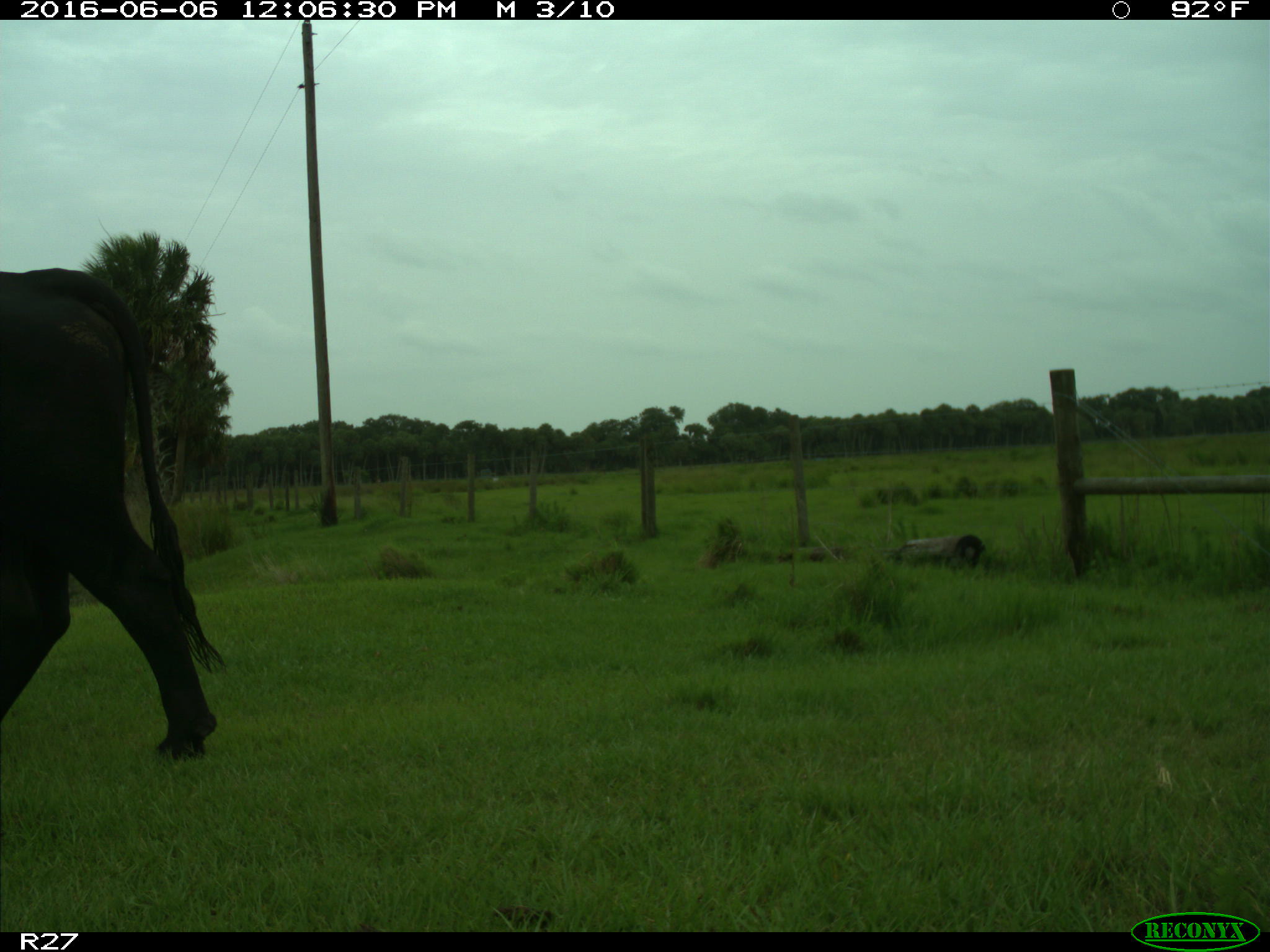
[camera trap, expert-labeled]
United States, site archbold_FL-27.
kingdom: Animalia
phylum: Chordata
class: Mammalia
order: Artiodactyla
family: Bovidae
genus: Bos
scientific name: Bos taurus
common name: domestic cow